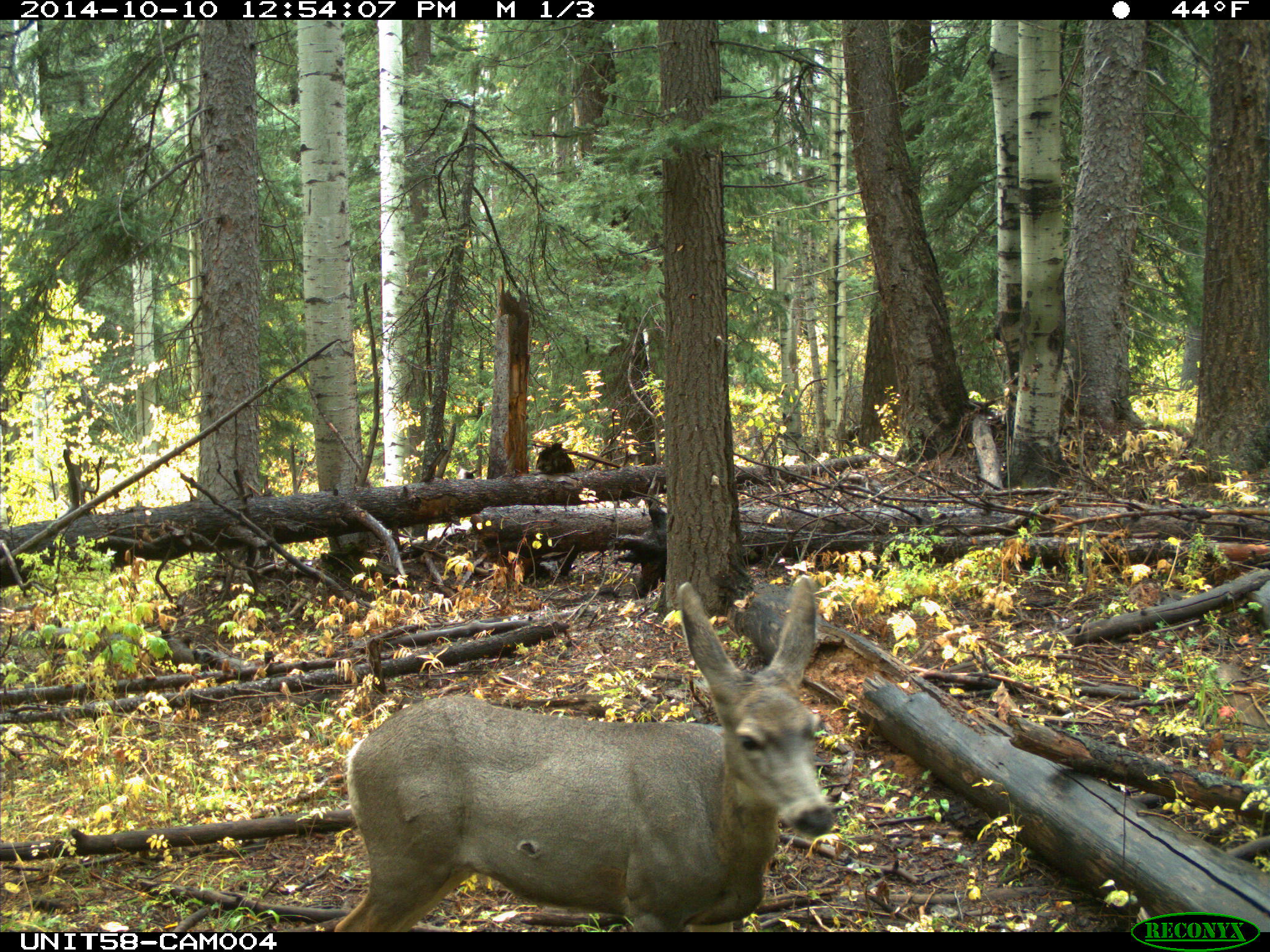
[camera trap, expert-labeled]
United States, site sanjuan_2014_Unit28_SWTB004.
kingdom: Animalia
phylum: Chordata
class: Mammalia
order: Artiodactyla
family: Cervidae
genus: Odocoileus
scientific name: Odocoileus hemionus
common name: mule deer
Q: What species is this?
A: Odocoileus hemionus (mule deer).